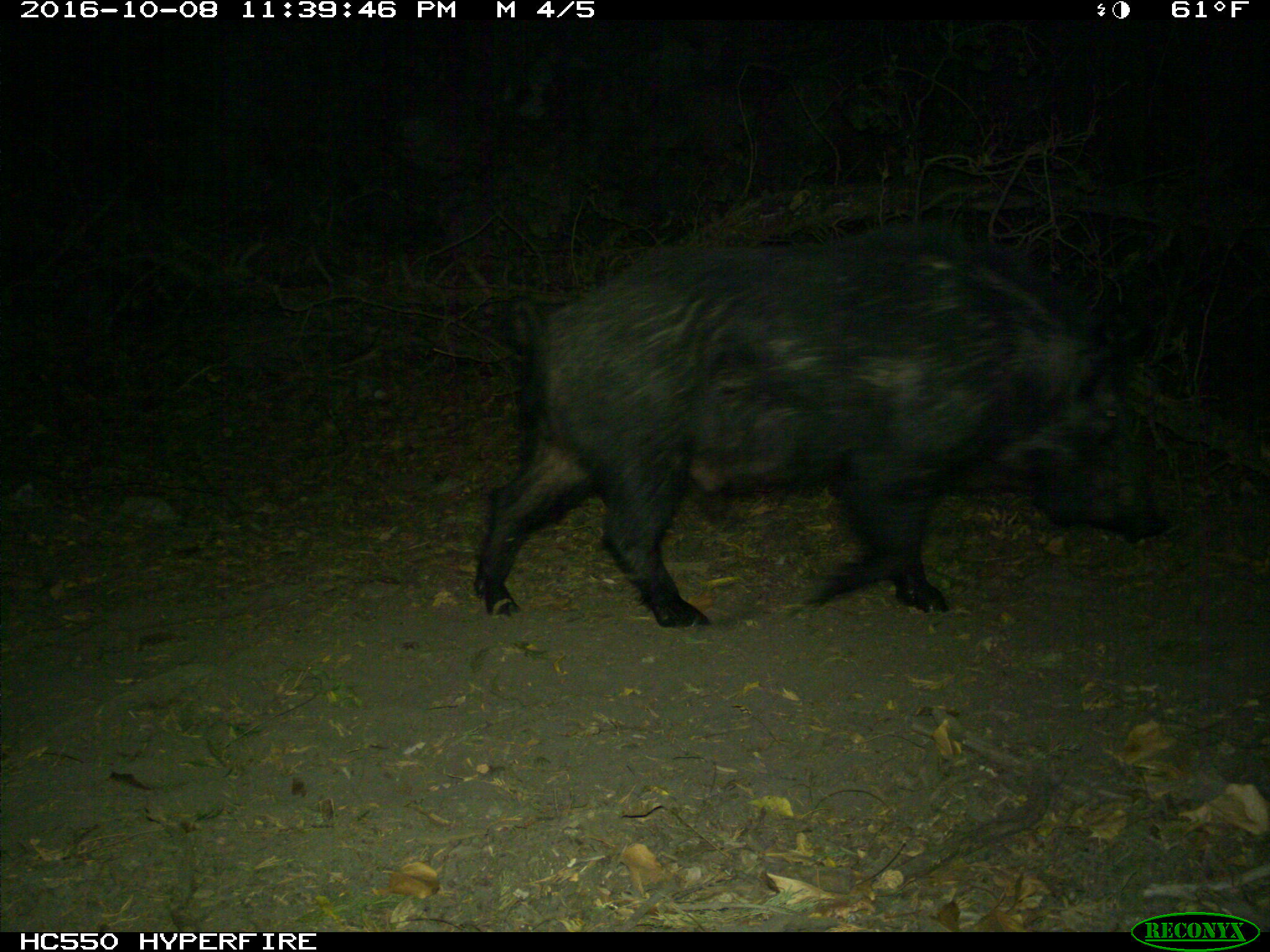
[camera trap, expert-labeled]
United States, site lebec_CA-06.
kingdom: Animalia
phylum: Chordata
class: Mammalia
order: Artiodactyla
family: Suidae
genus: Sus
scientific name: Sus scrofa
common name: wild boar